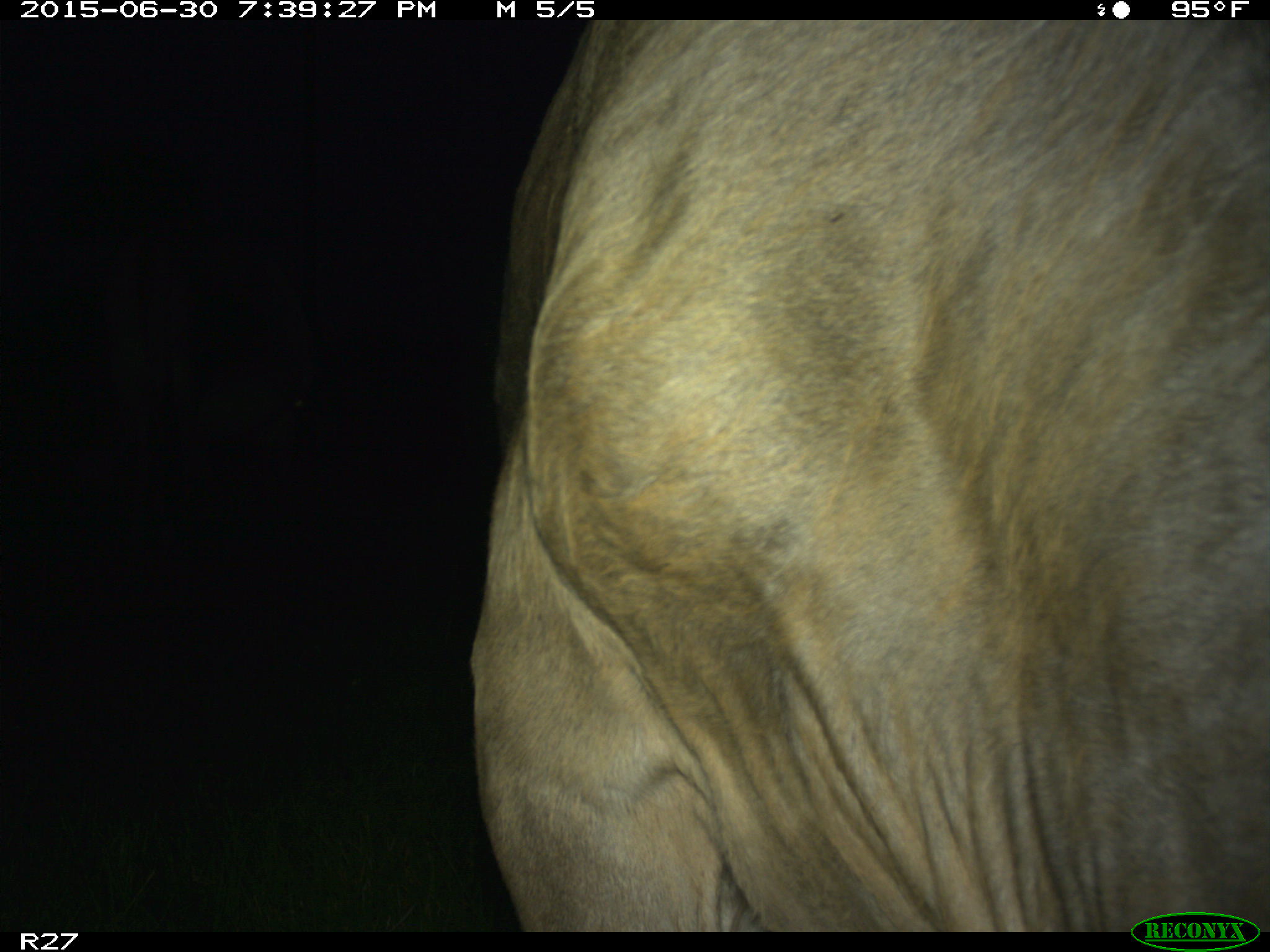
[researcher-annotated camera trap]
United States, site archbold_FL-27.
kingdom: Animalia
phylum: Chordata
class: Mammalia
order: Artiodactyla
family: Bovidae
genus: Bos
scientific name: Bos taurus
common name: domestic cow